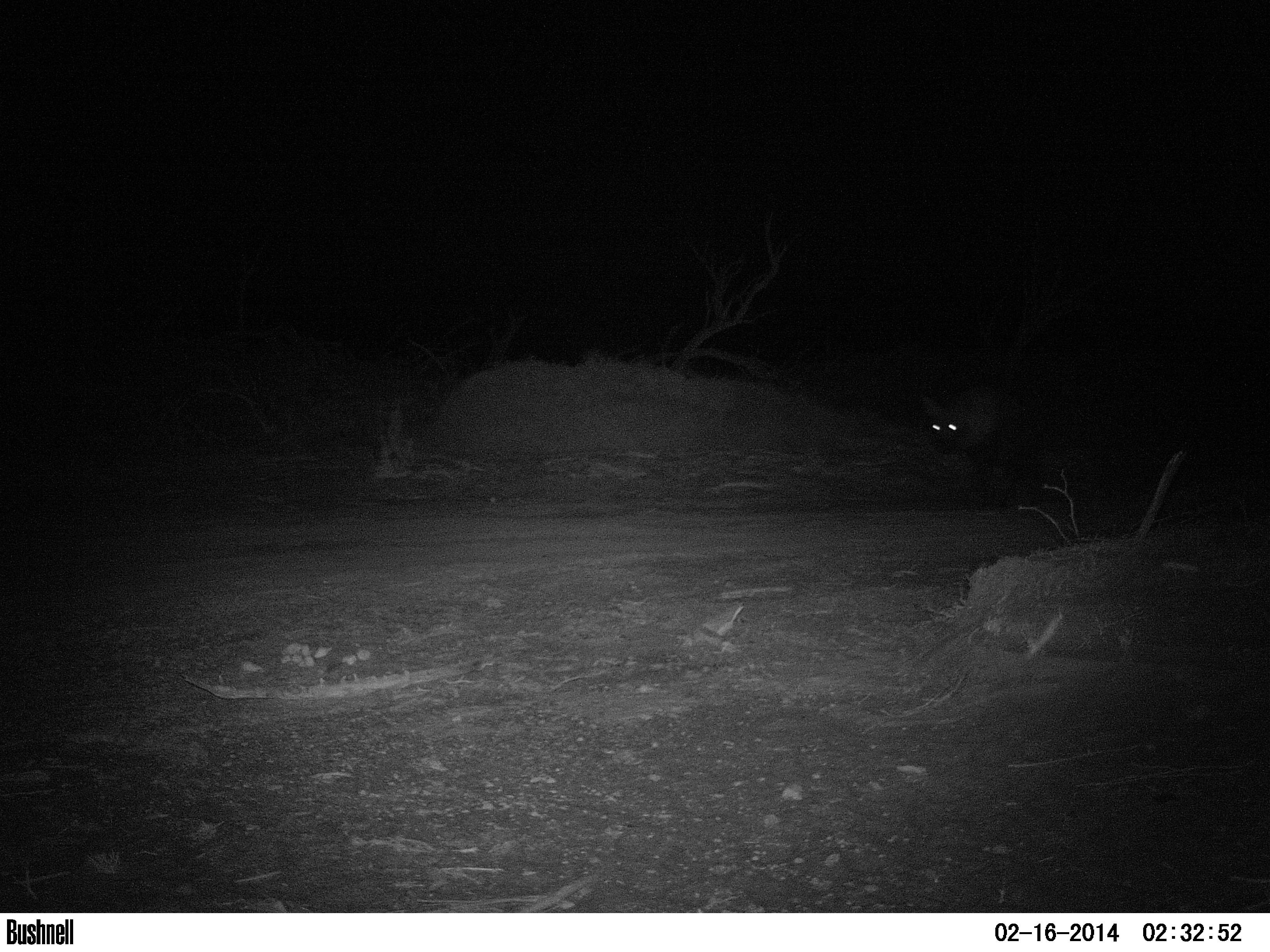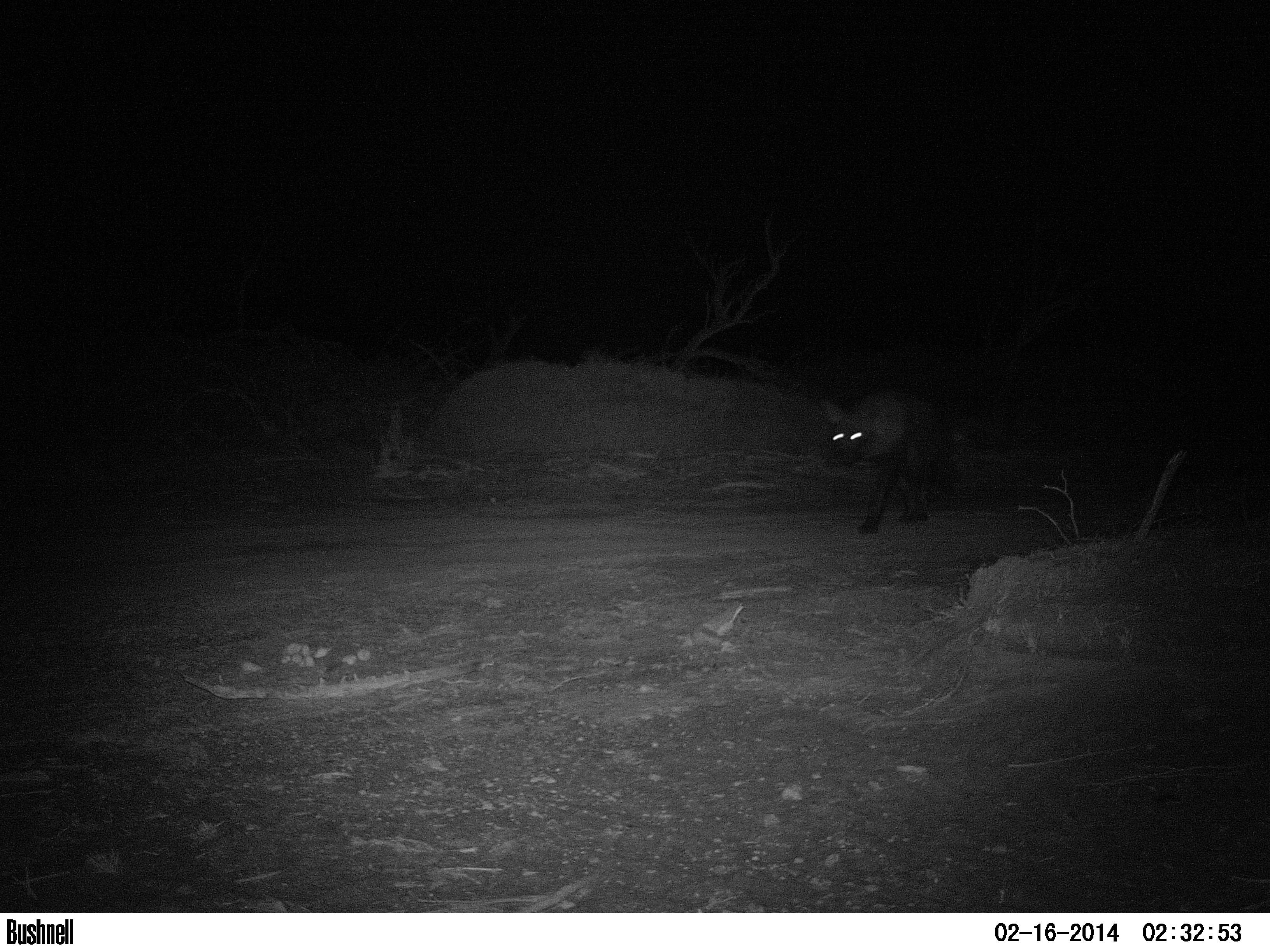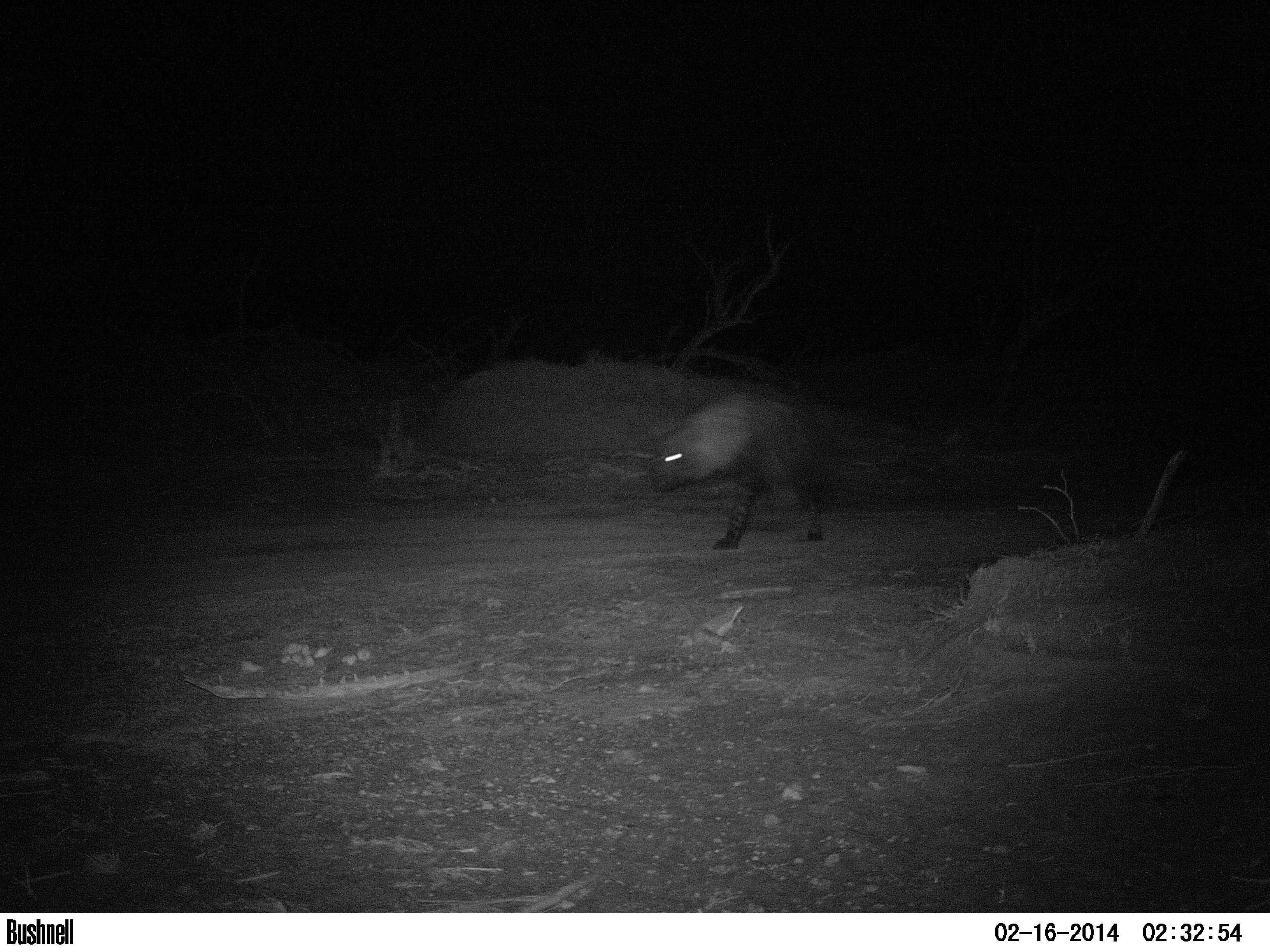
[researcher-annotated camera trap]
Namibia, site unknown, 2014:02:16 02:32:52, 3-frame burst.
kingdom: Animalia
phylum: Chordata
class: Mammalia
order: Carnivora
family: Hyaenidae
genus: Parahyaena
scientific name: Parahyaena brunnea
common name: brown hyena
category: hyaena brunnea